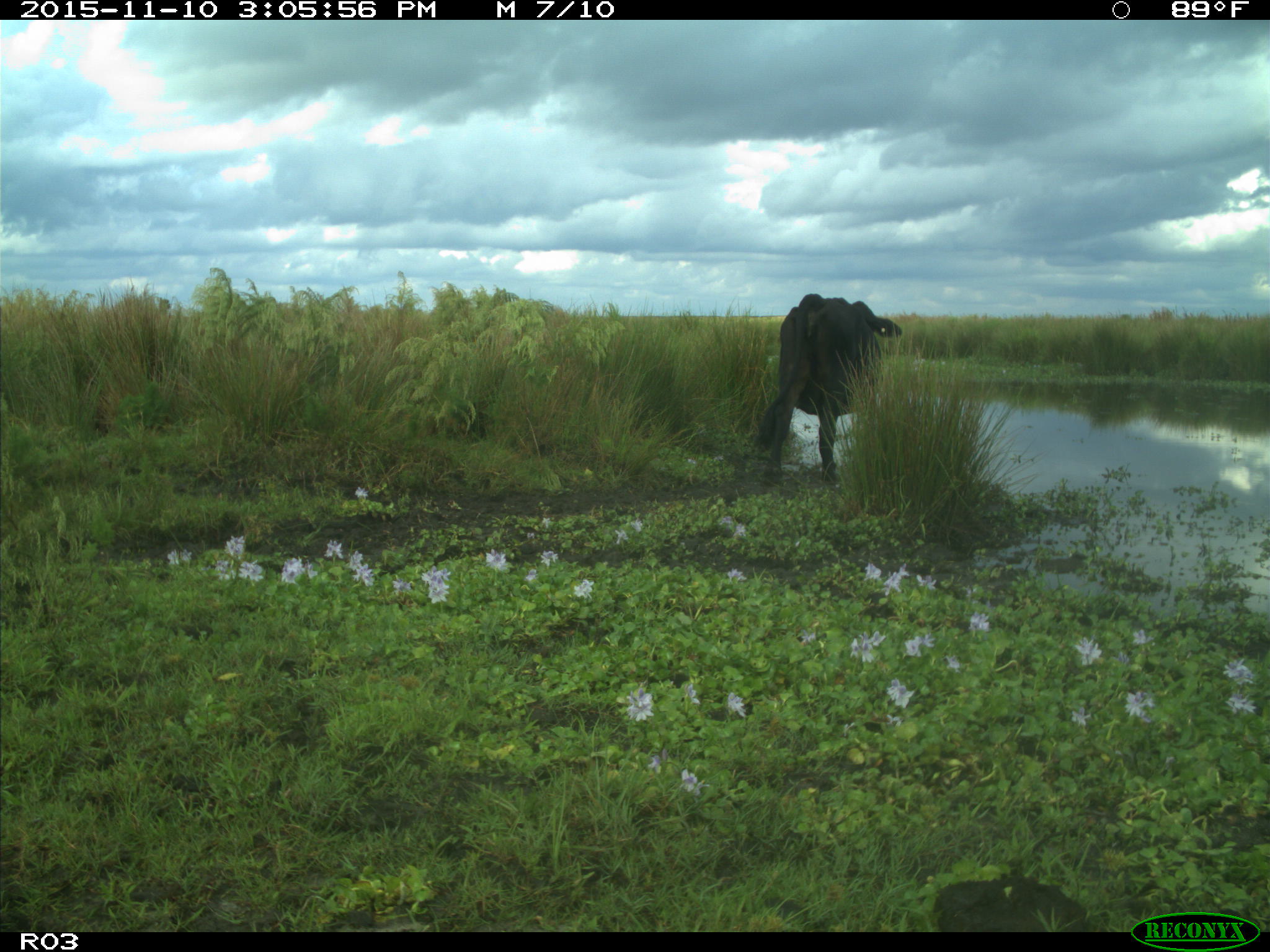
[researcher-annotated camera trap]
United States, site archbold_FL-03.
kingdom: Animalia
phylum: Chordata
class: Mammalia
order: Artiodactyla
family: Bovidae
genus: Bos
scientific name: Bos taurus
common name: domestic cow